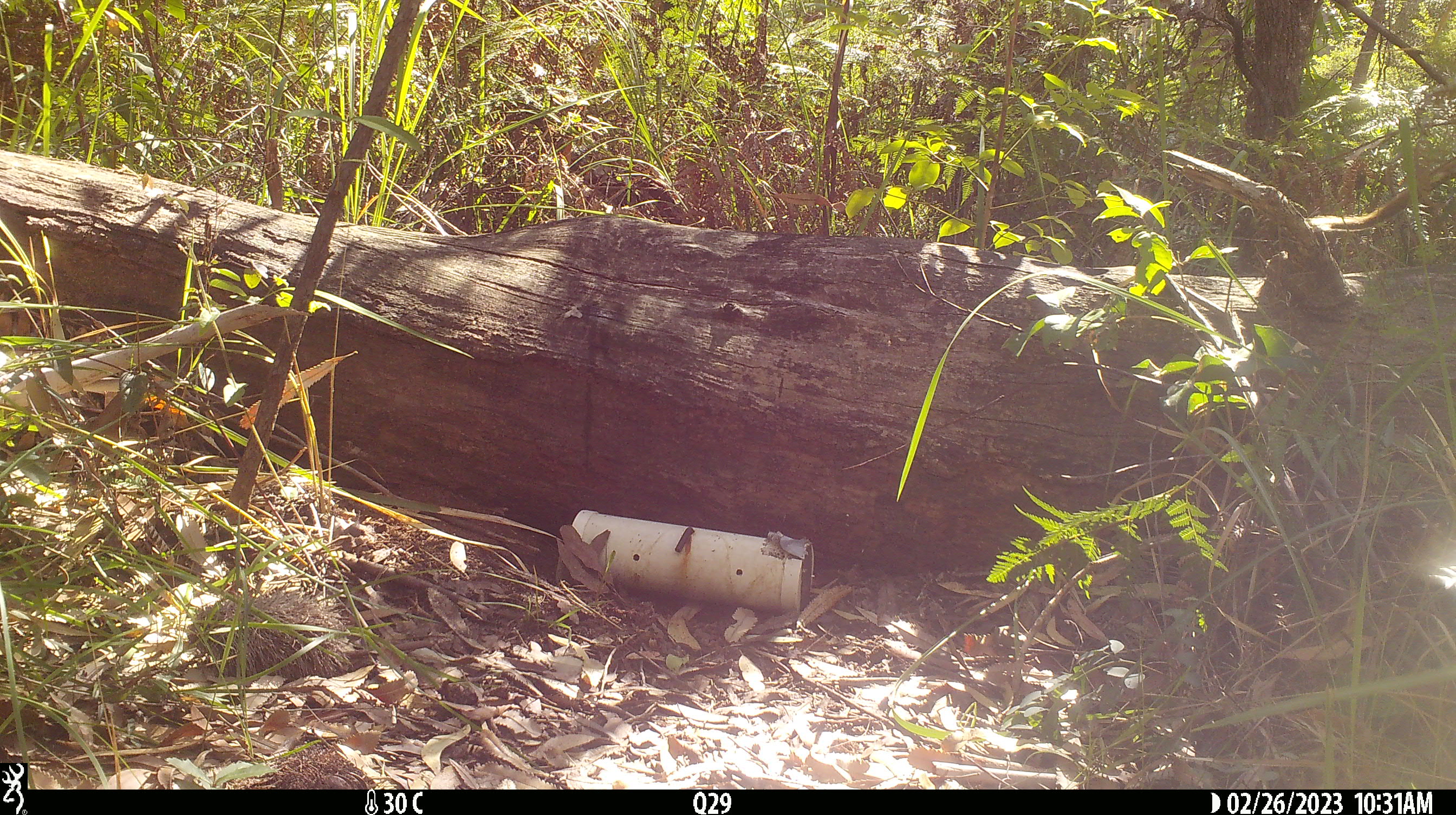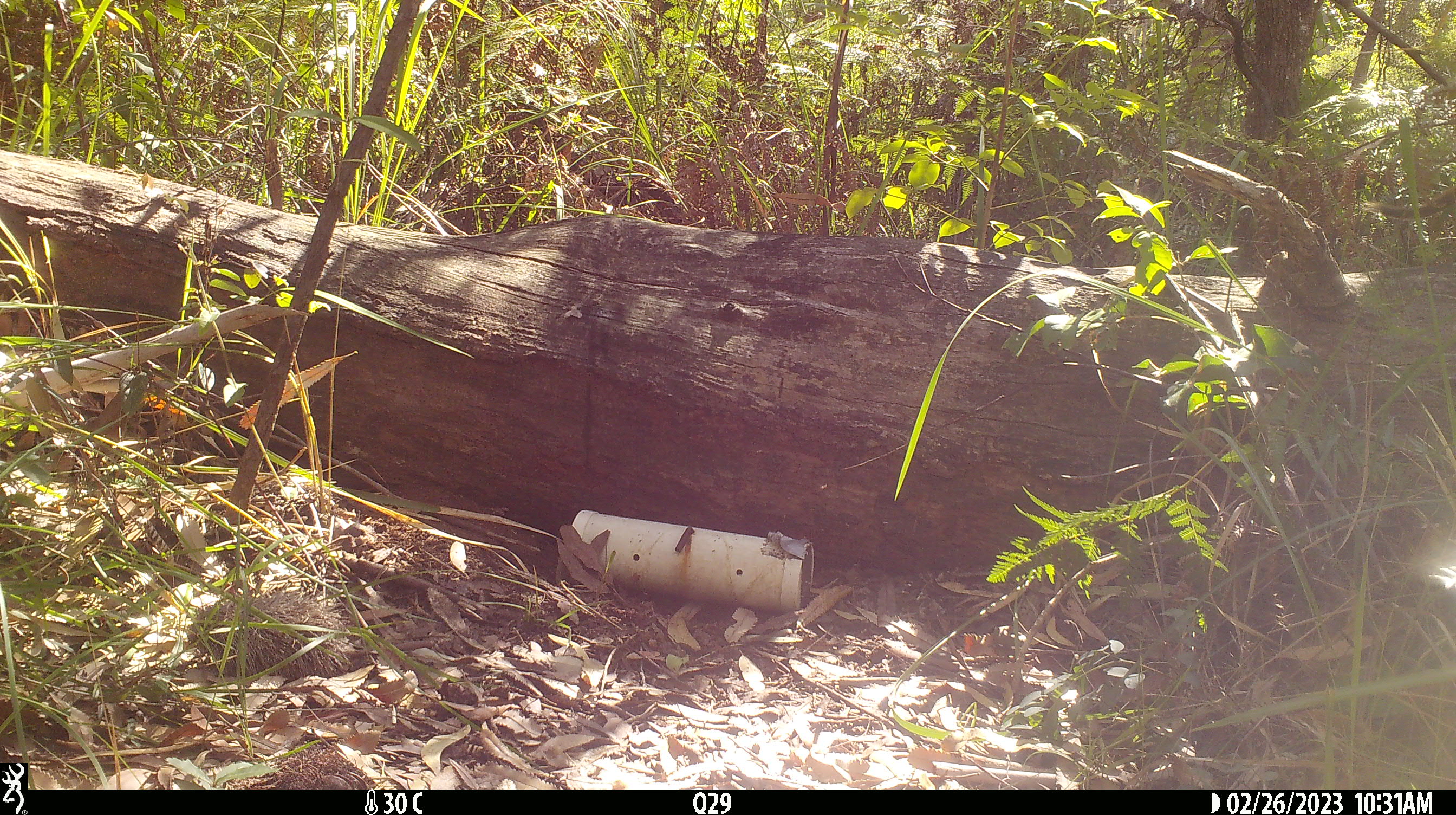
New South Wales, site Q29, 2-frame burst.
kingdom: Animalia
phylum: Chordata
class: Mammalia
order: Dasyuromorphia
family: Dasyuridae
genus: Dasyurus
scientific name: Dasyurus maculatus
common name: spotted-tailed quoll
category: quoll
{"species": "quoll (spotted-tailed quoll) (Dasyurus maculatus)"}